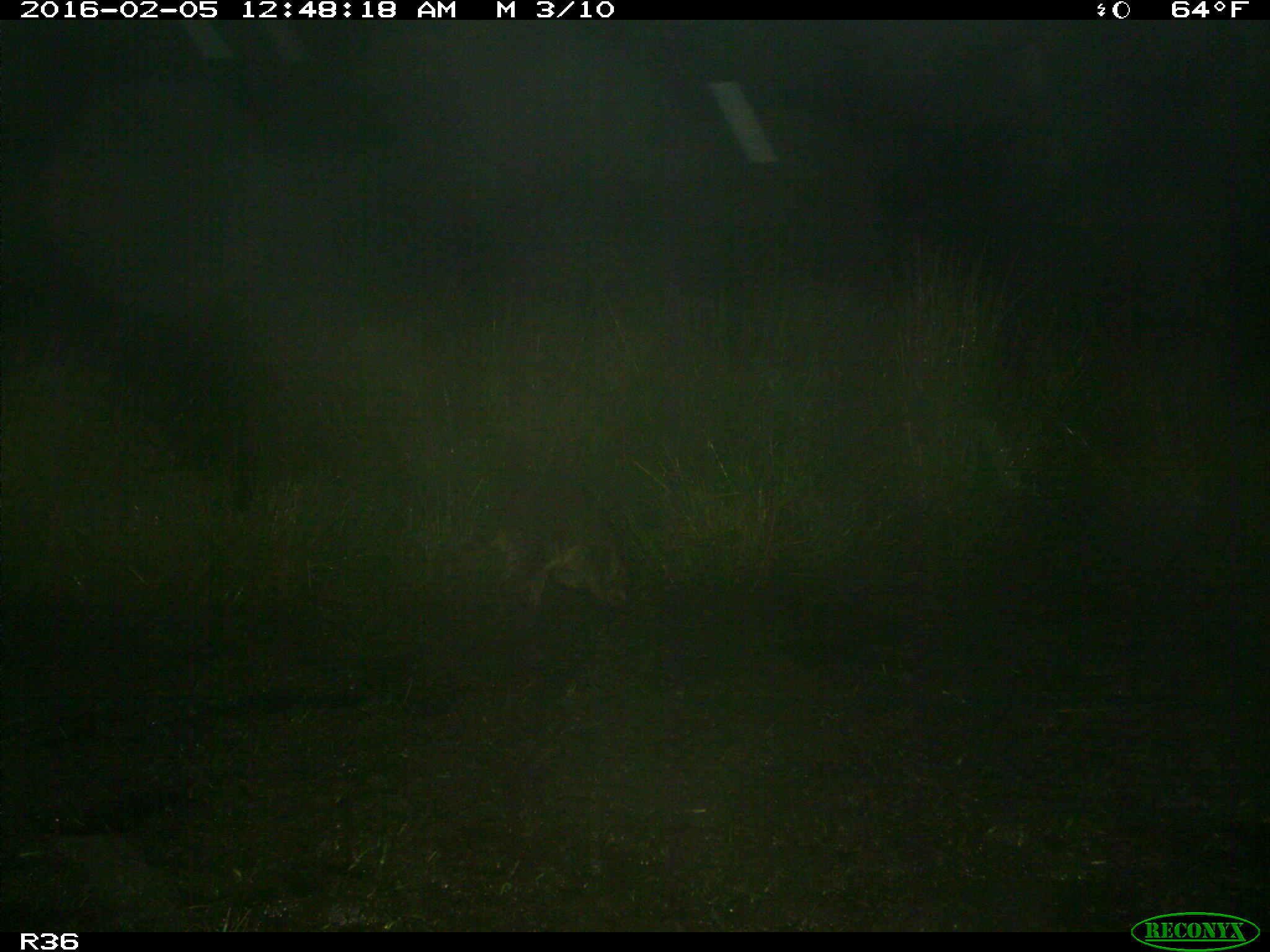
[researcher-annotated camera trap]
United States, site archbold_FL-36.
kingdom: Animalia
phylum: Chordata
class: Mammalia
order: Carnivora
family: Procyonidae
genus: Procyon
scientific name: Procyon lotor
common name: common raccoon